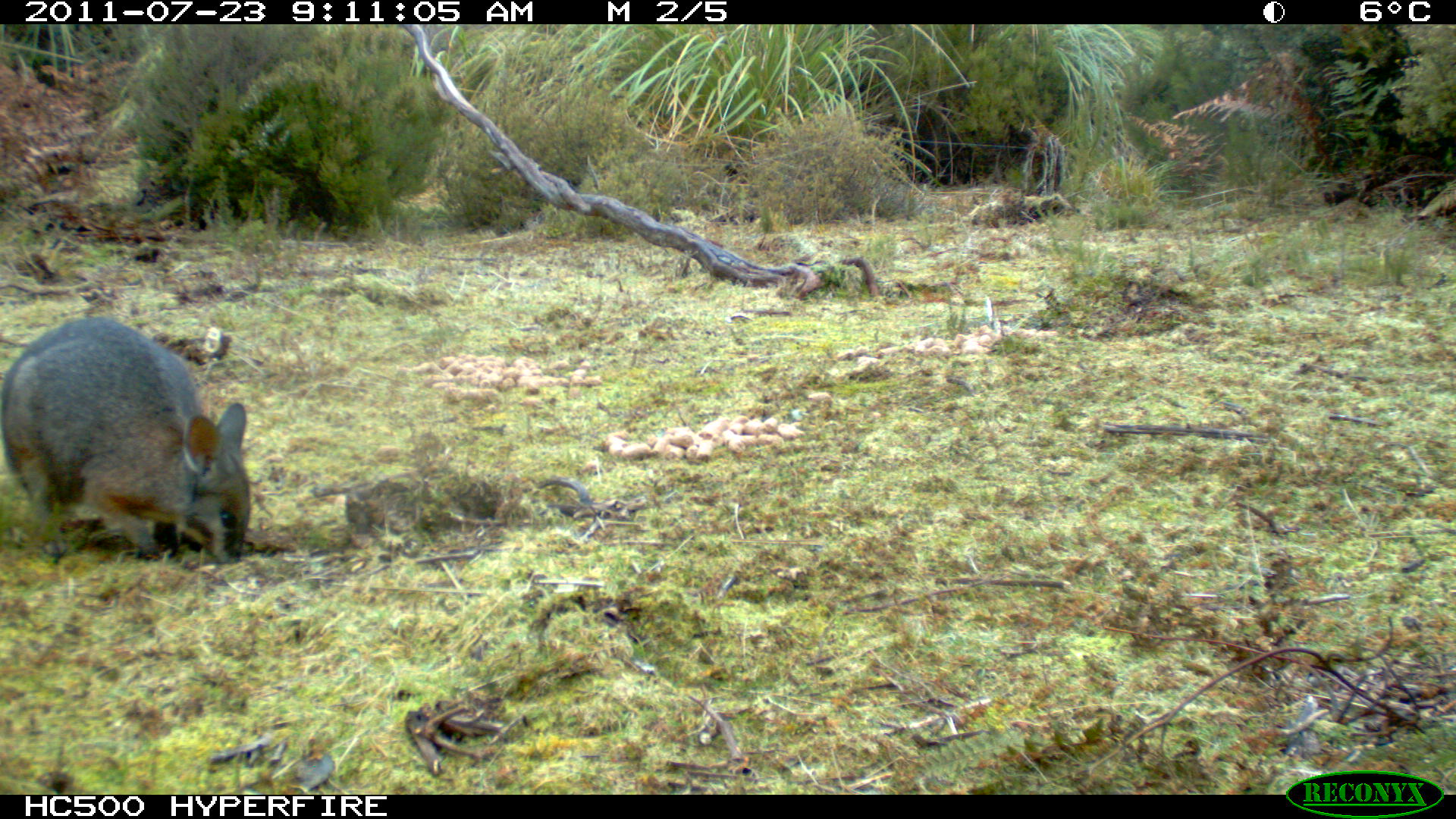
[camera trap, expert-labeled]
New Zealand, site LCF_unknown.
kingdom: Animalia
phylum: Chordata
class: Mammalia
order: Diprotodontia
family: Macropodidae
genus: Notamacropus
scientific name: Notamacropus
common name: wallaby